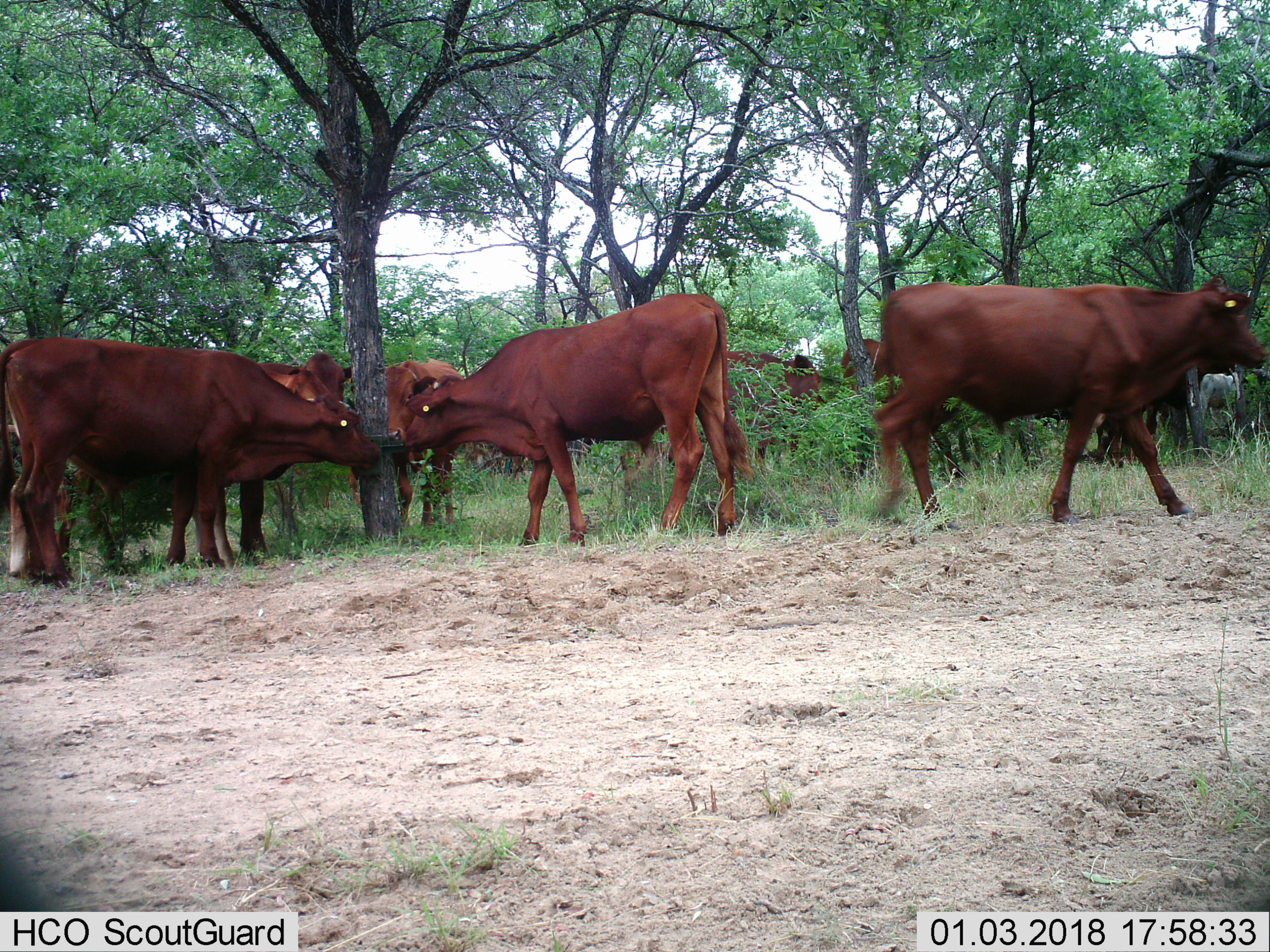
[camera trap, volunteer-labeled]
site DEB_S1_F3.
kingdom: Animalia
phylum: Chordata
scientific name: Vertebrata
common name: domestic animal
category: domesticanimal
Domesticanimal (domestic animal) (Vertebrata), count 9. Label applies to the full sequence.